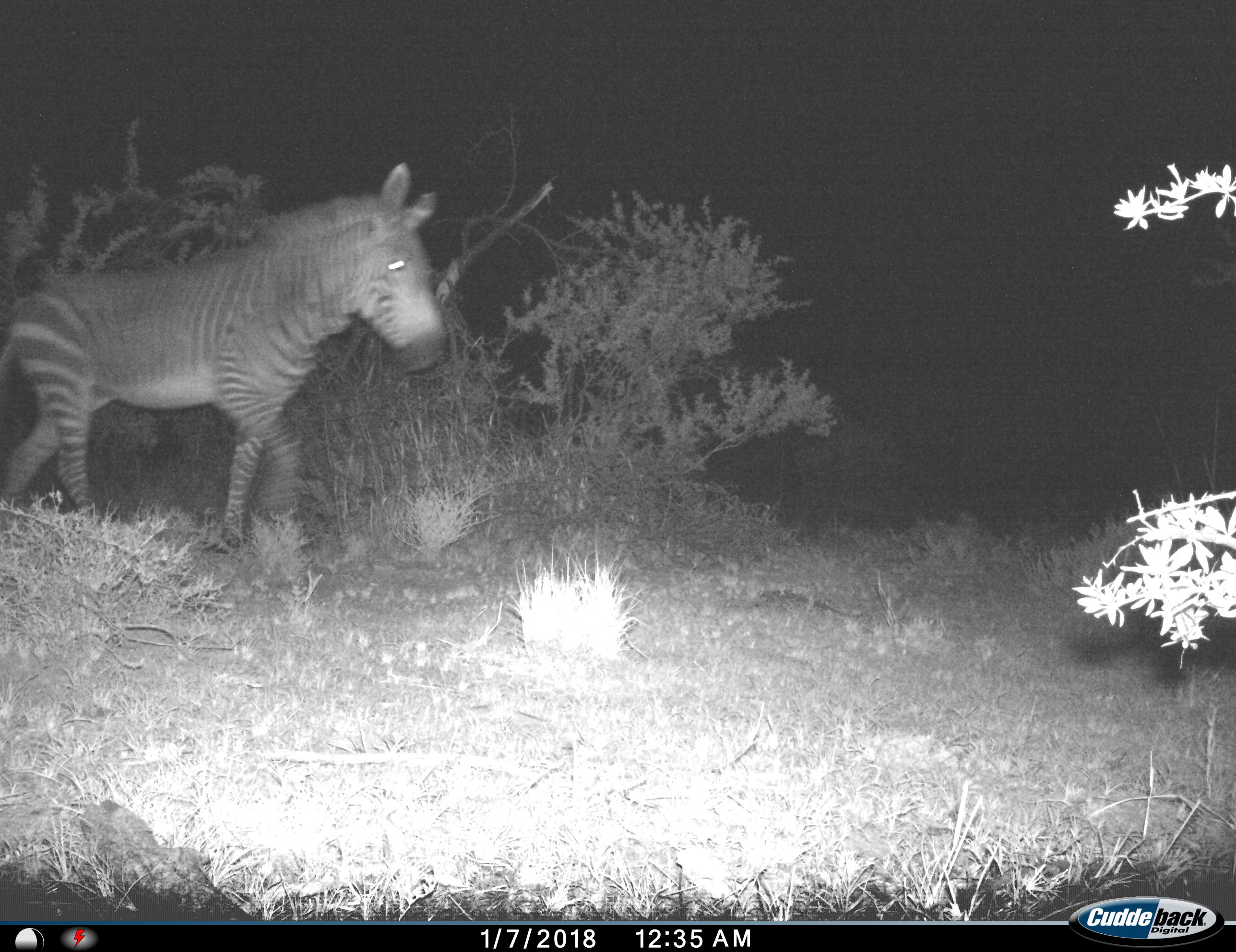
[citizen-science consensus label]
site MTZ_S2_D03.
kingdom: Animalia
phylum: Chordata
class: Mammalia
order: Perissodactyla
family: Equidae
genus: Equus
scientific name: Equus zebra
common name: mountain zebra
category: zebramountain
Zebramountain (mountain zebra) (Equus zebra), count 1. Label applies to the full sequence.